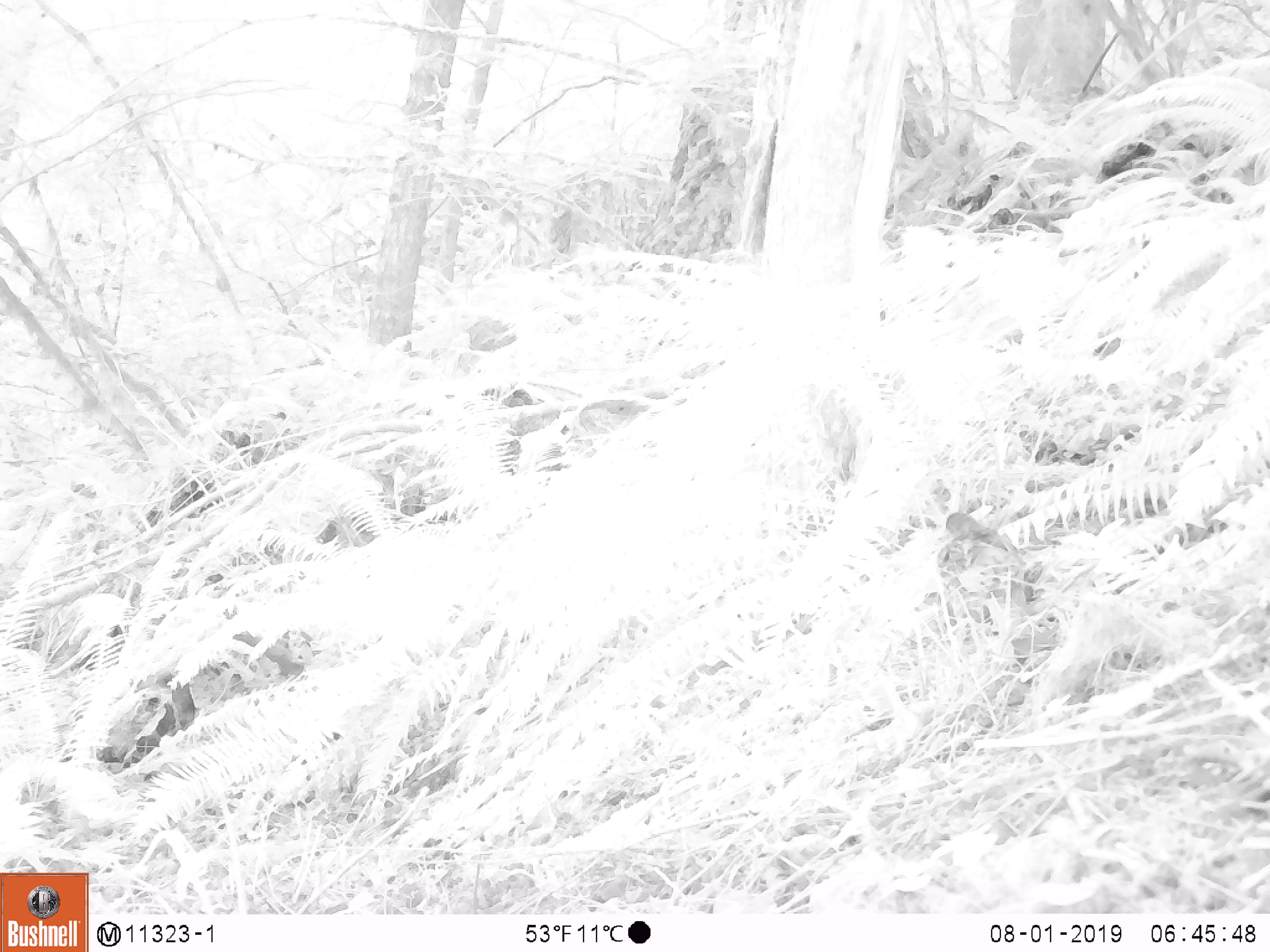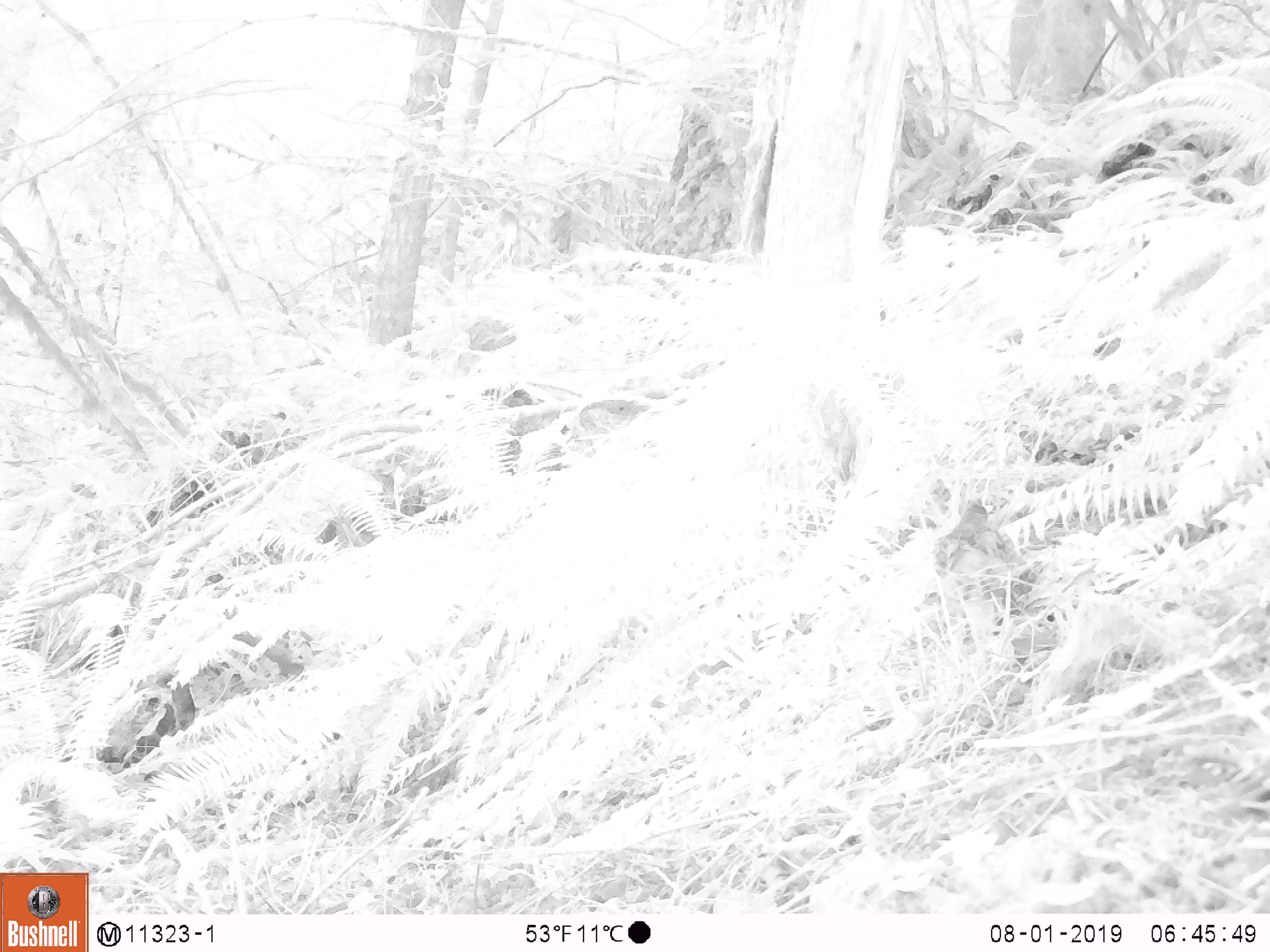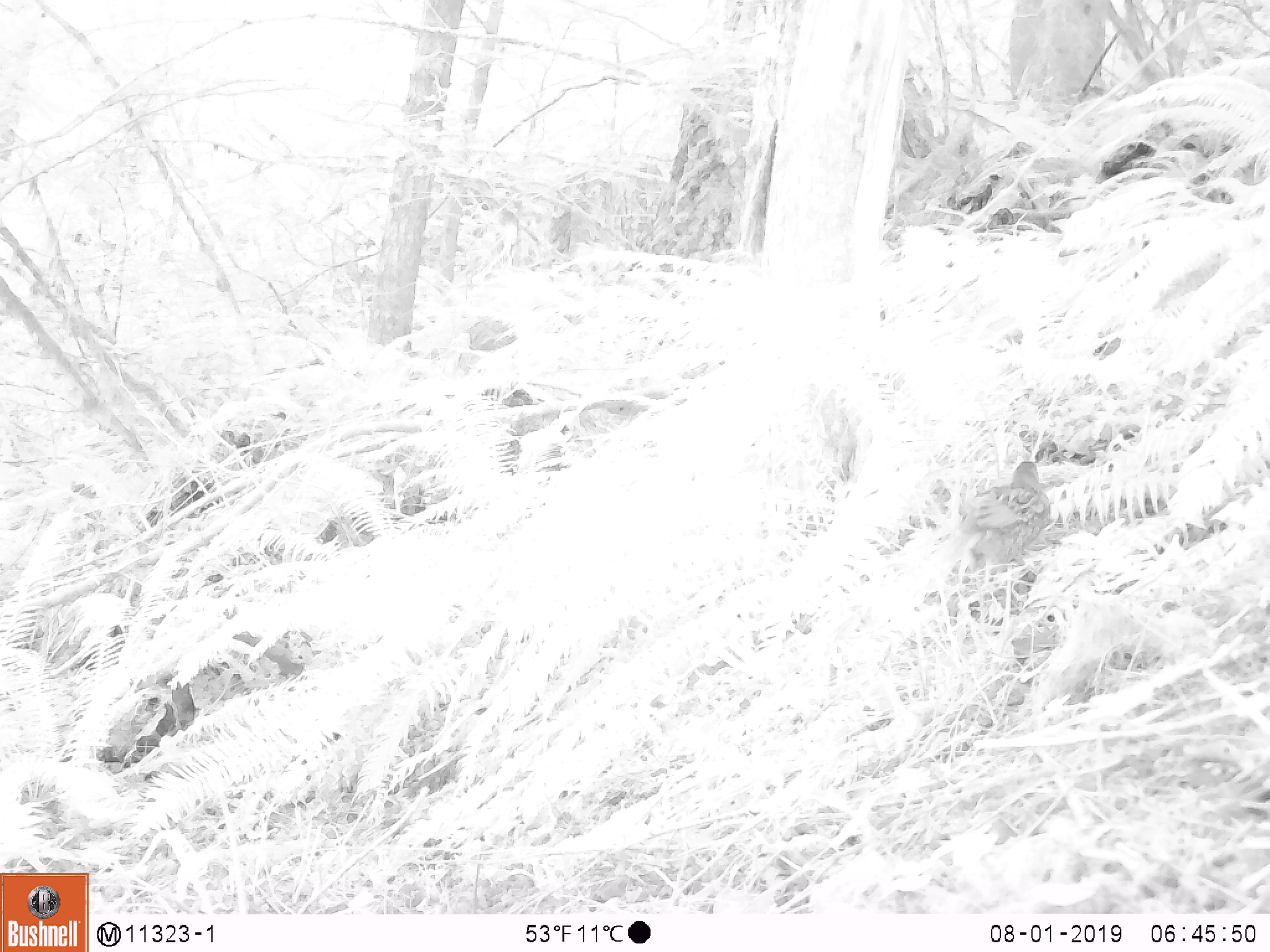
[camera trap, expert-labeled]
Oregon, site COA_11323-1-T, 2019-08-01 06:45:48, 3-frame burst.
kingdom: Animalia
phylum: Chordata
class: Aves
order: Galliformes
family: Phasianidae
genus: Bonasa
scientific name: Bonasa umbellus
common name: ruffed grouse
Ruffed grouse (Bonasa umbellus).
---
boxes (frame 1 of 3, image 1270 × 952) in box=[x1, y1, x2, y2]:
ruffed grouse: box=[922, 496, 1054, 653]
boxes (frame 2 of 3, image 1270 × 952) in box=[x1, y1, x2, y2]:
ruffed grouse: box=[920, 487, 1057, 631]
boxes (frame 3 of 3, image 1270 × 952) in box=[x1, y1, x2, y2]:
ruffed grouse: box=[938, 444, 1063, 597]